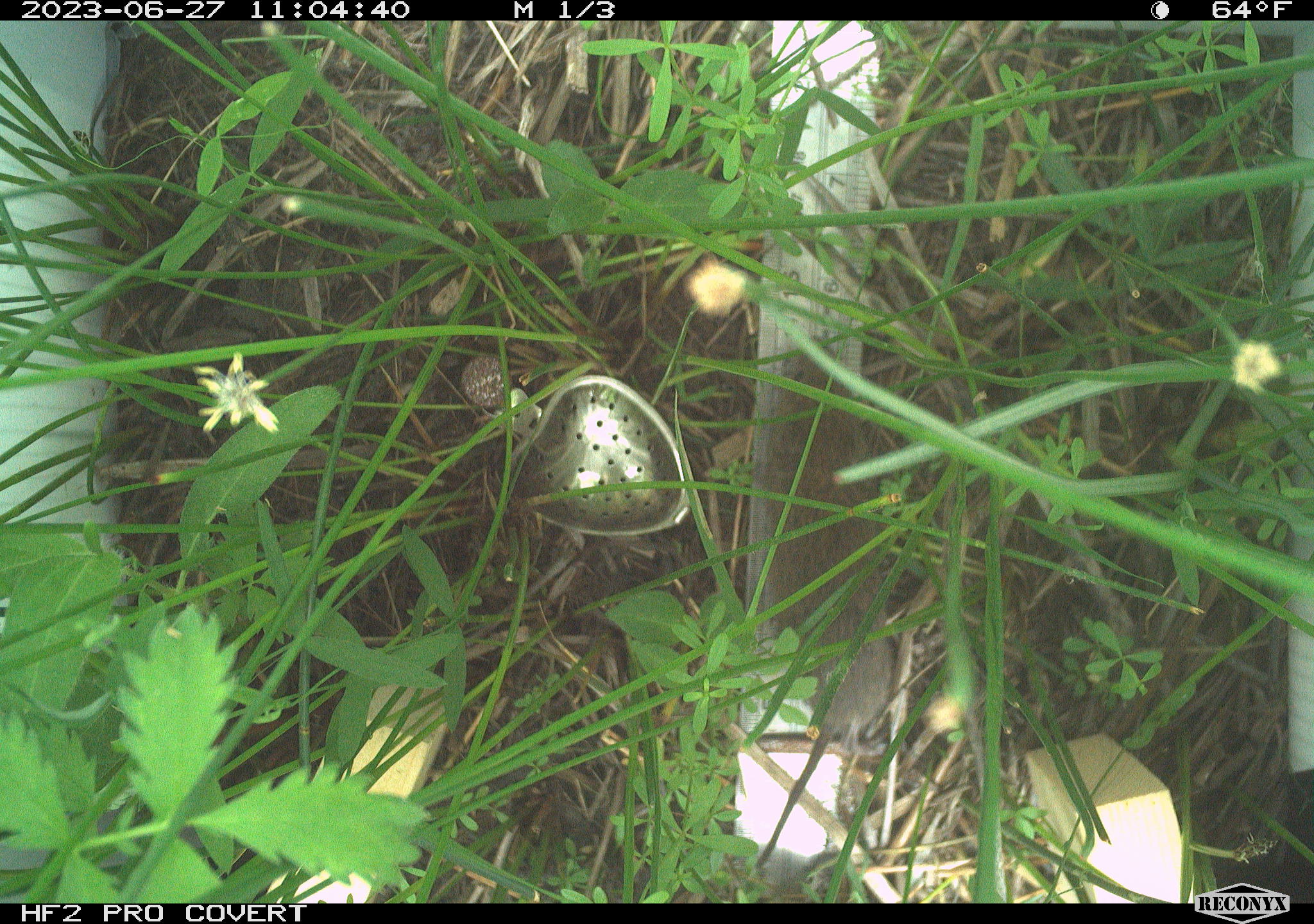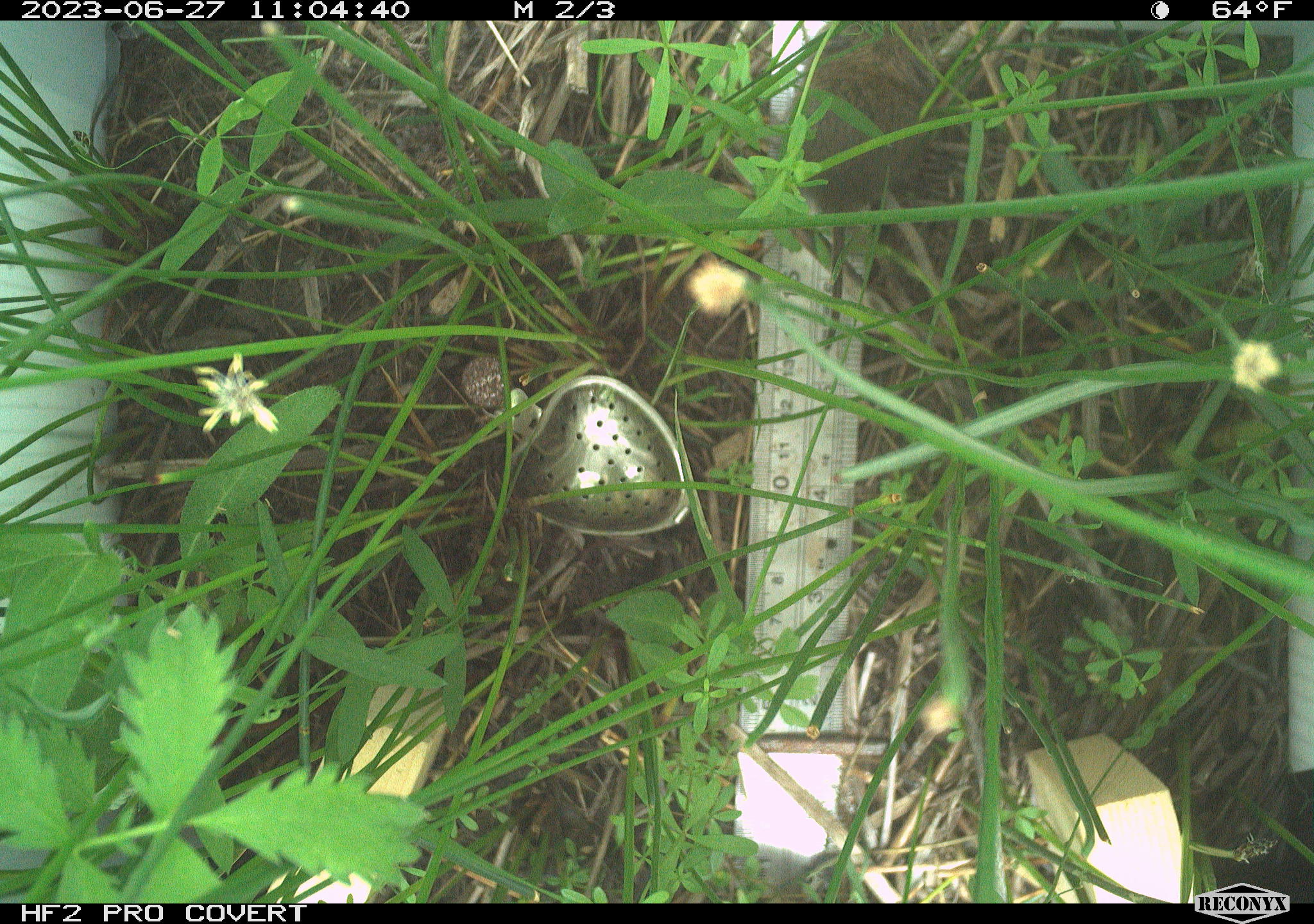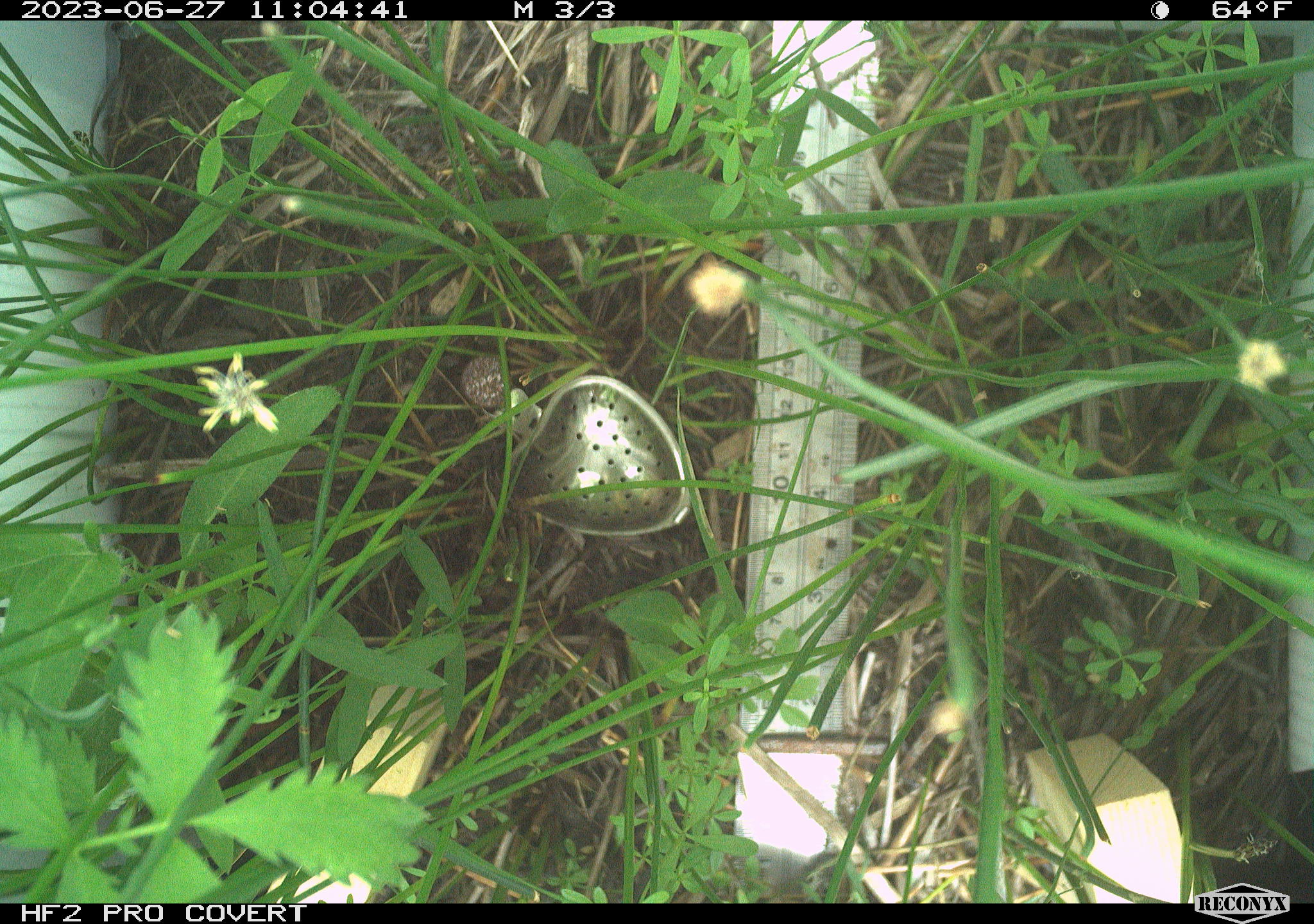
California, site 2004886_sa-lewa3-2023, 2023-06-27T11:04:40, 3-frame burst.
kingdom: Animalia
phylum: Chordata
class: Mammalia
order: Rodentia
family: Cricetidae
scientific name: Cricetidae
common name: hamsters, voles, lemmings, and allies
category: cricetidae family